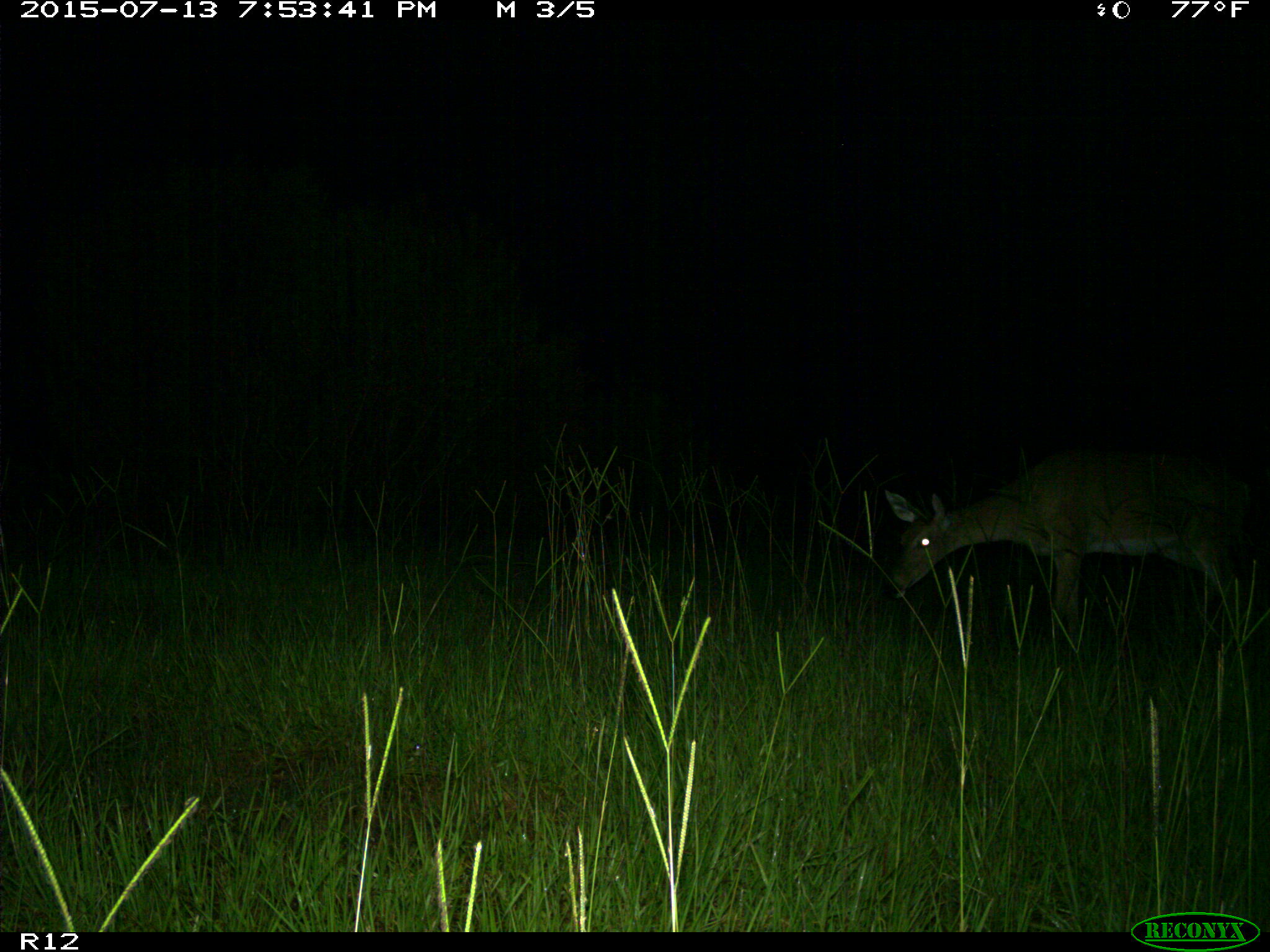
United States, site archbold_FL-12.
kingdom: Animalia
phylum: Chordata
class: Mammalia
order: Artiodactyla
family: Cervidae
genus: Odocoileus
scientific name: Odocoileus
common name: deer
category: unidentified deer